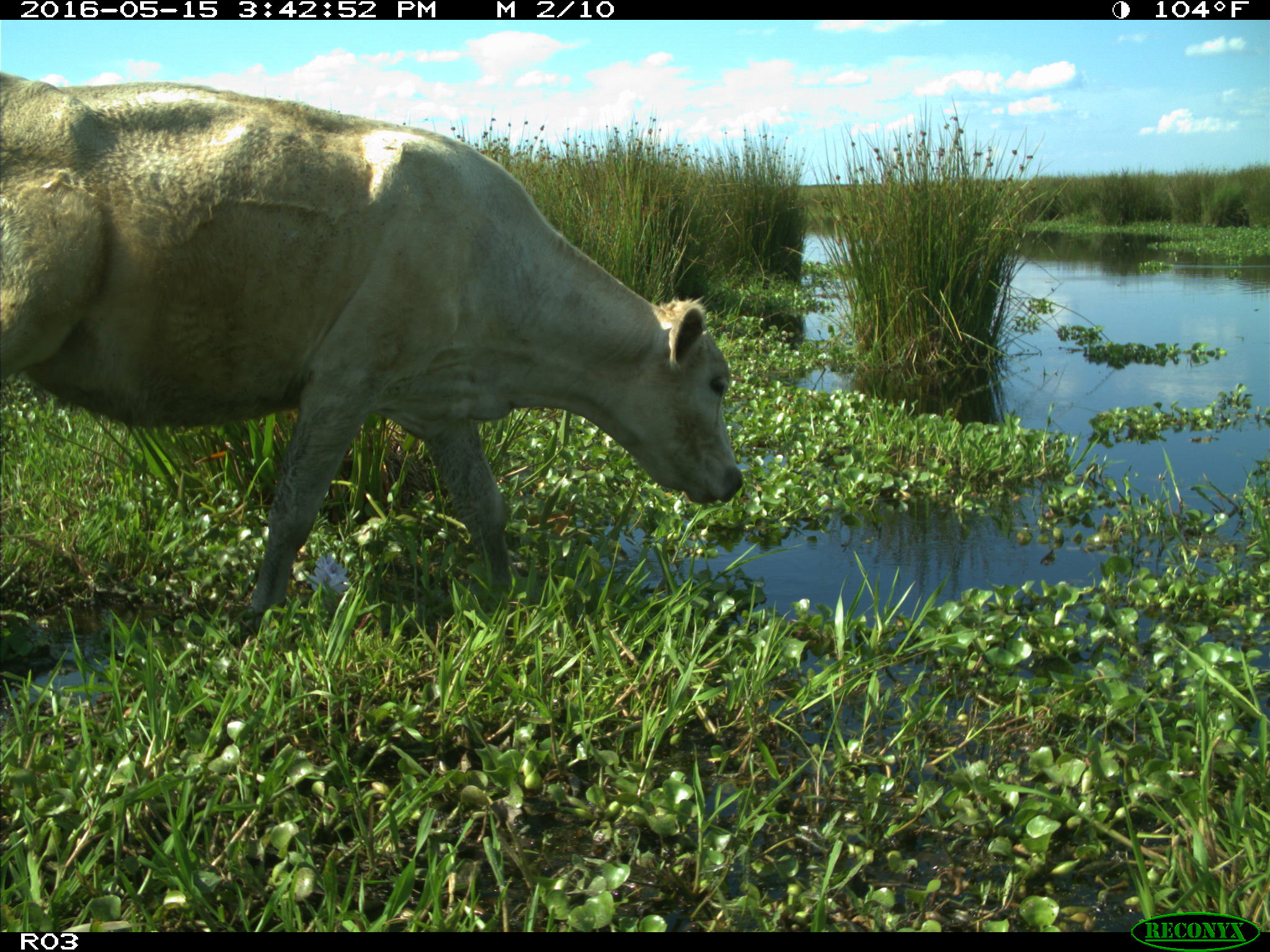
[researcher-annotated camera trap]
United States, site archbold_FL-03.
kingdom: Animalia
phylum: Chordata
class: Mammalia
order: Artiodactyla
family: Bovidae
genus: Bos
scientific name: Bos taurus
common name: domestic cow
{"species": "Bos taurus (domestic cow)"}